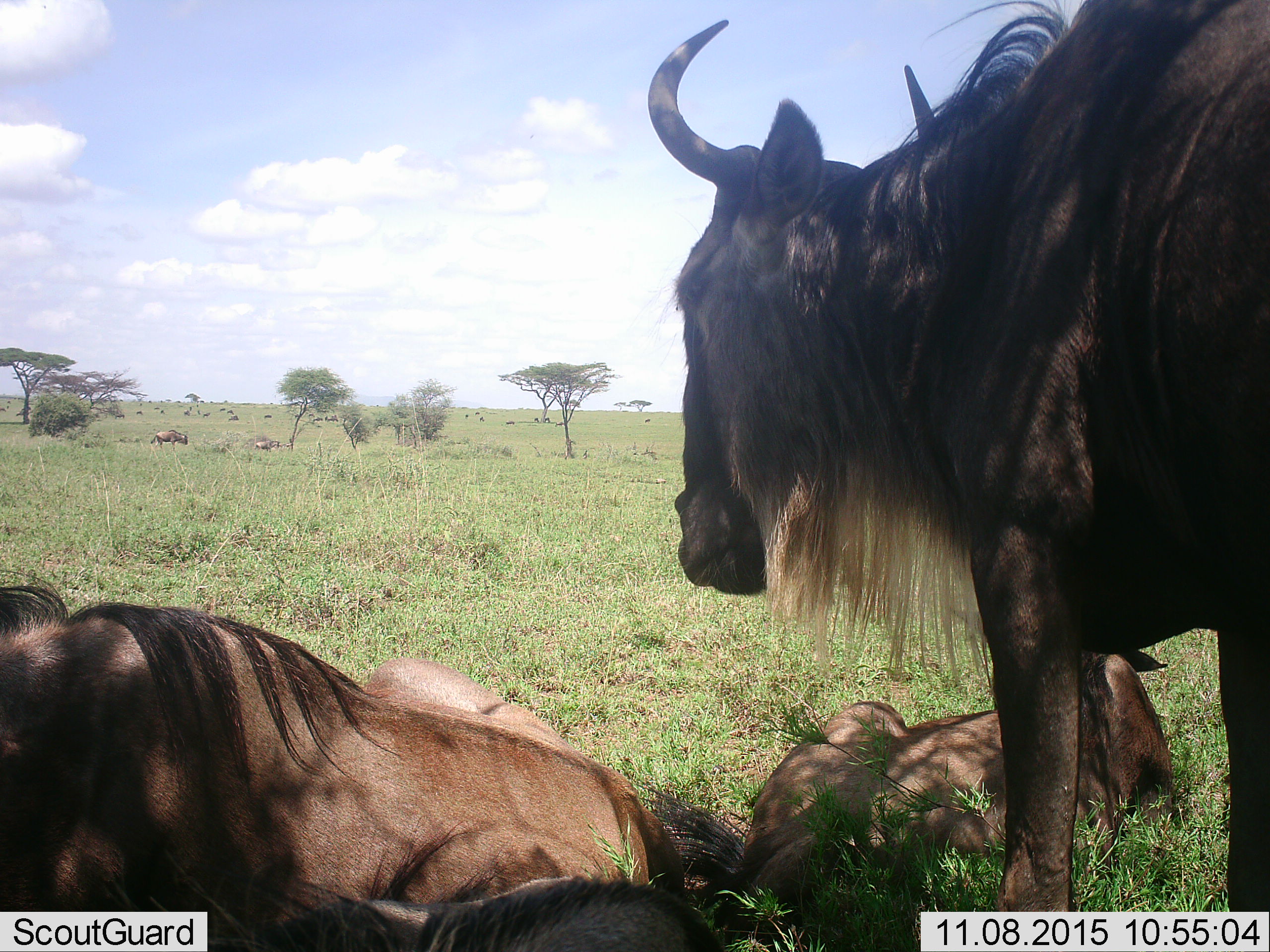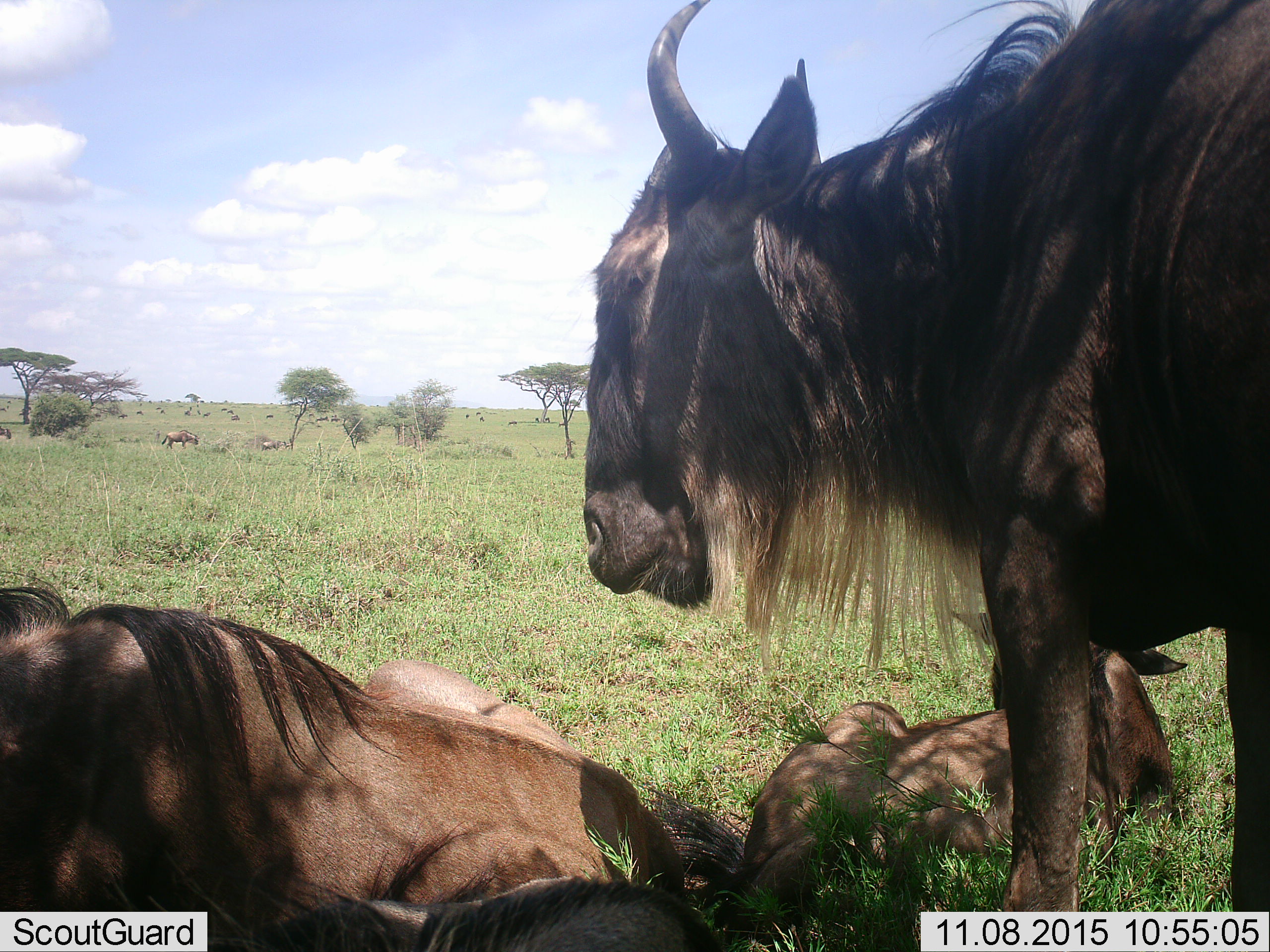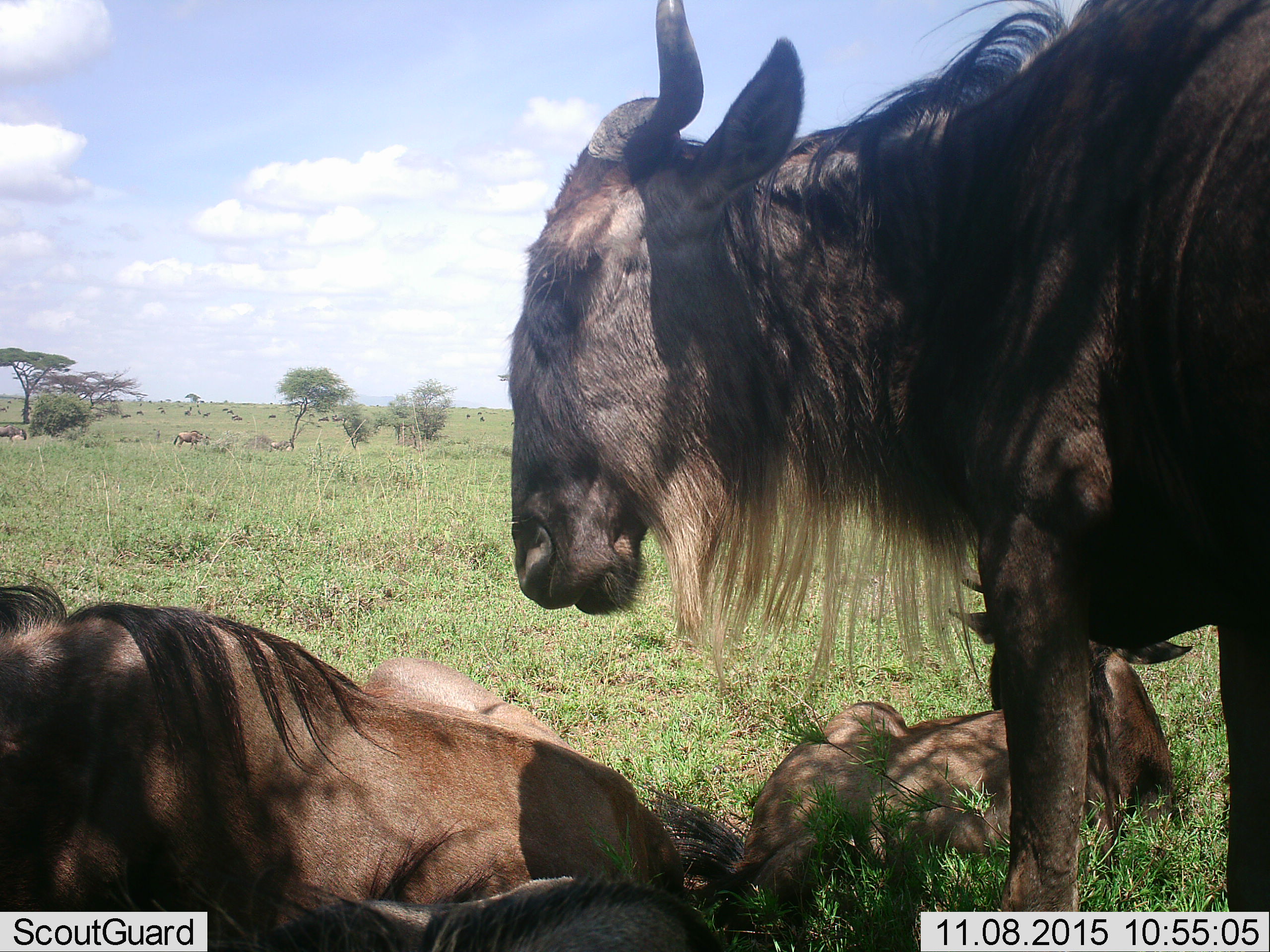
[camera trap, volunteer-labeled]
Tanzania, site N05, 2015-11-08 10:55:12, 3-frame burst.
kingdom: Animalia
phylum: Chordata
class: Mammalia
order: Artiodactyla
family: Bovidae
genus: Connochaetes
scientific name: Connochaetes taurinus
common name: blue wildebeest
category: wildebeest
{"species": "wildebeest (blue wildebeest) (Connochaetes taurinus)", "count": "11-50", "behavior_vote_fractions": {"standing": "89%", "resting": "100%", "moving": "44%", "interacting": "0%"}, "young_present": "33%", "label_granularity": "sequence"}